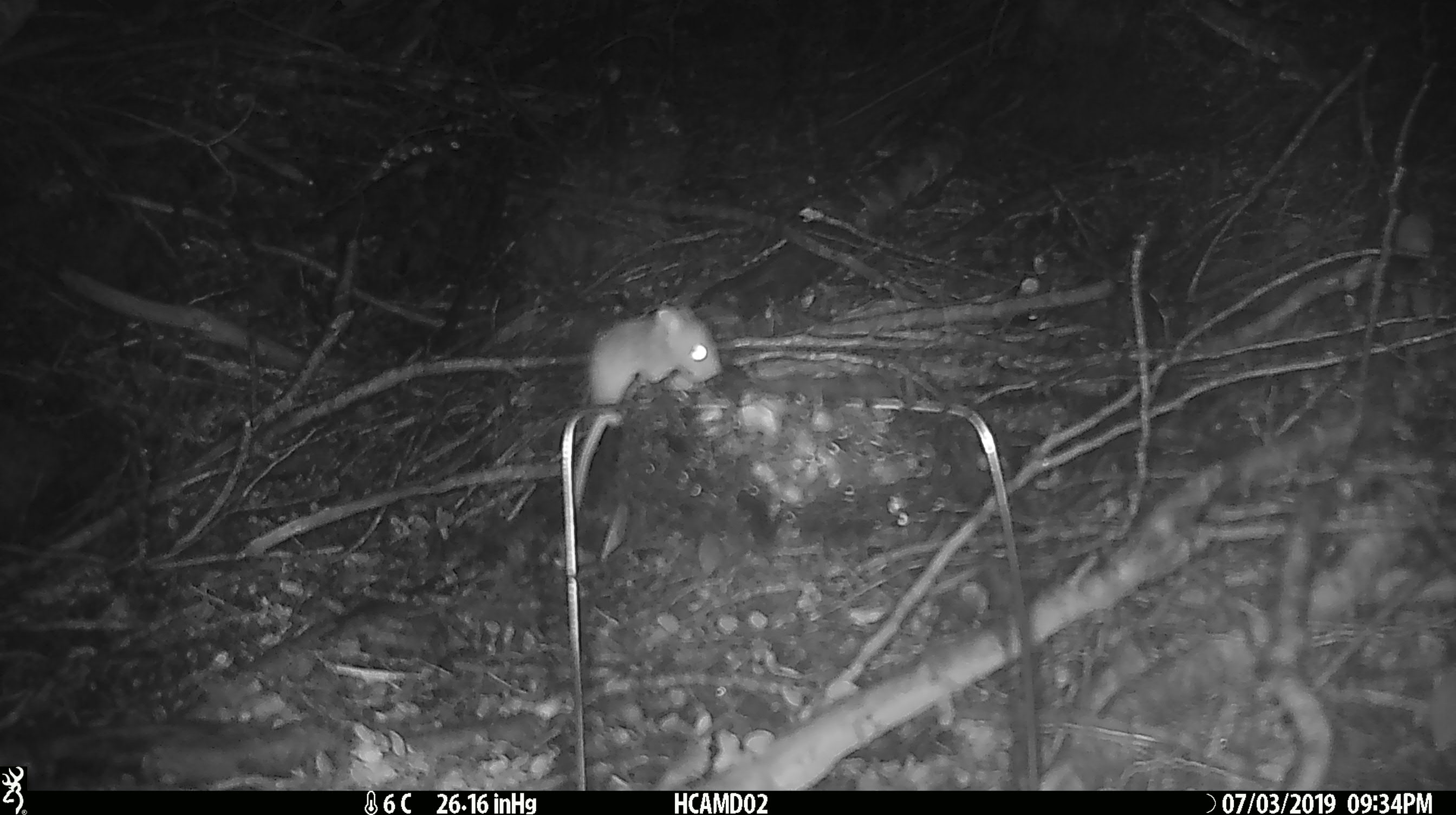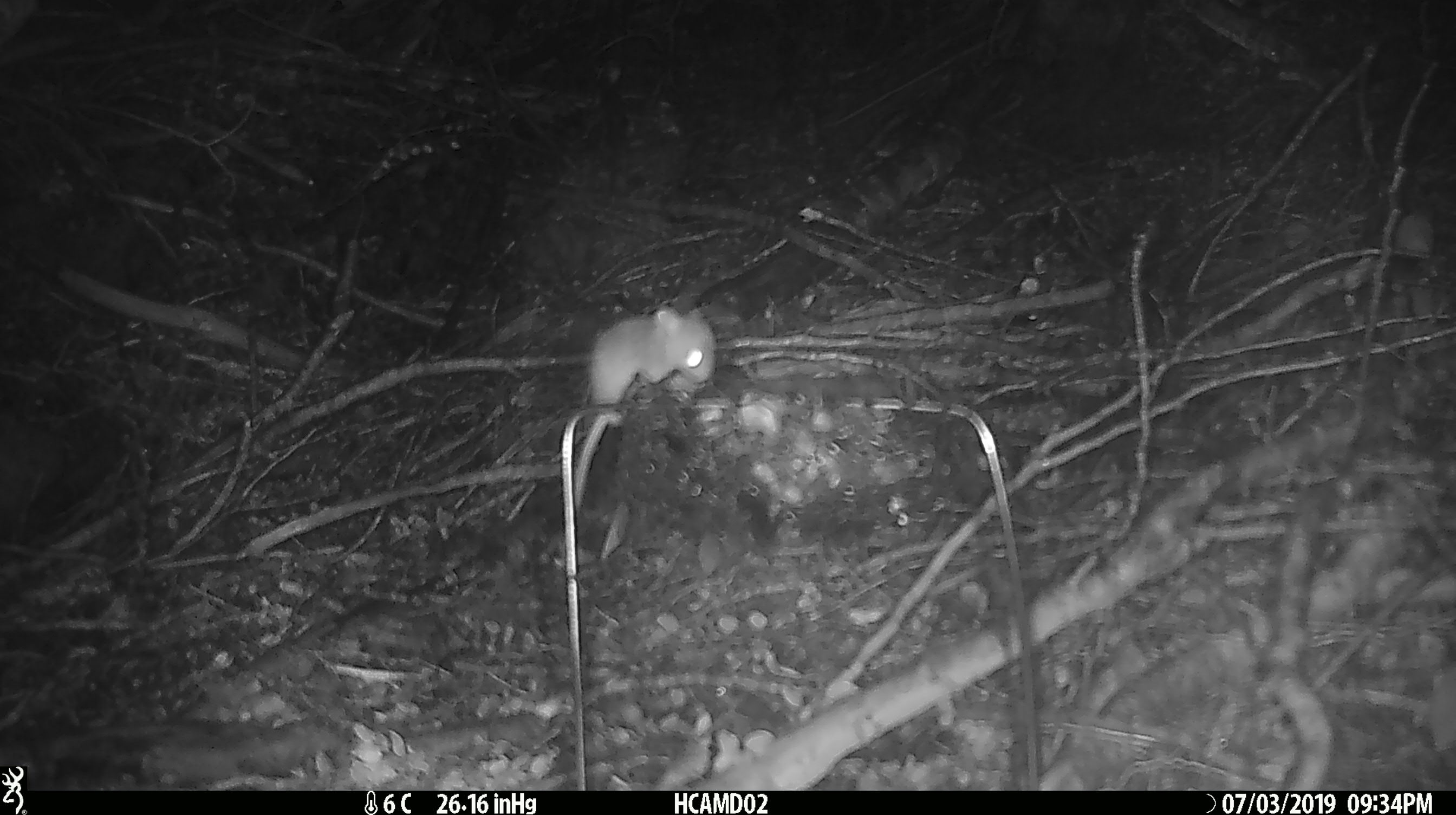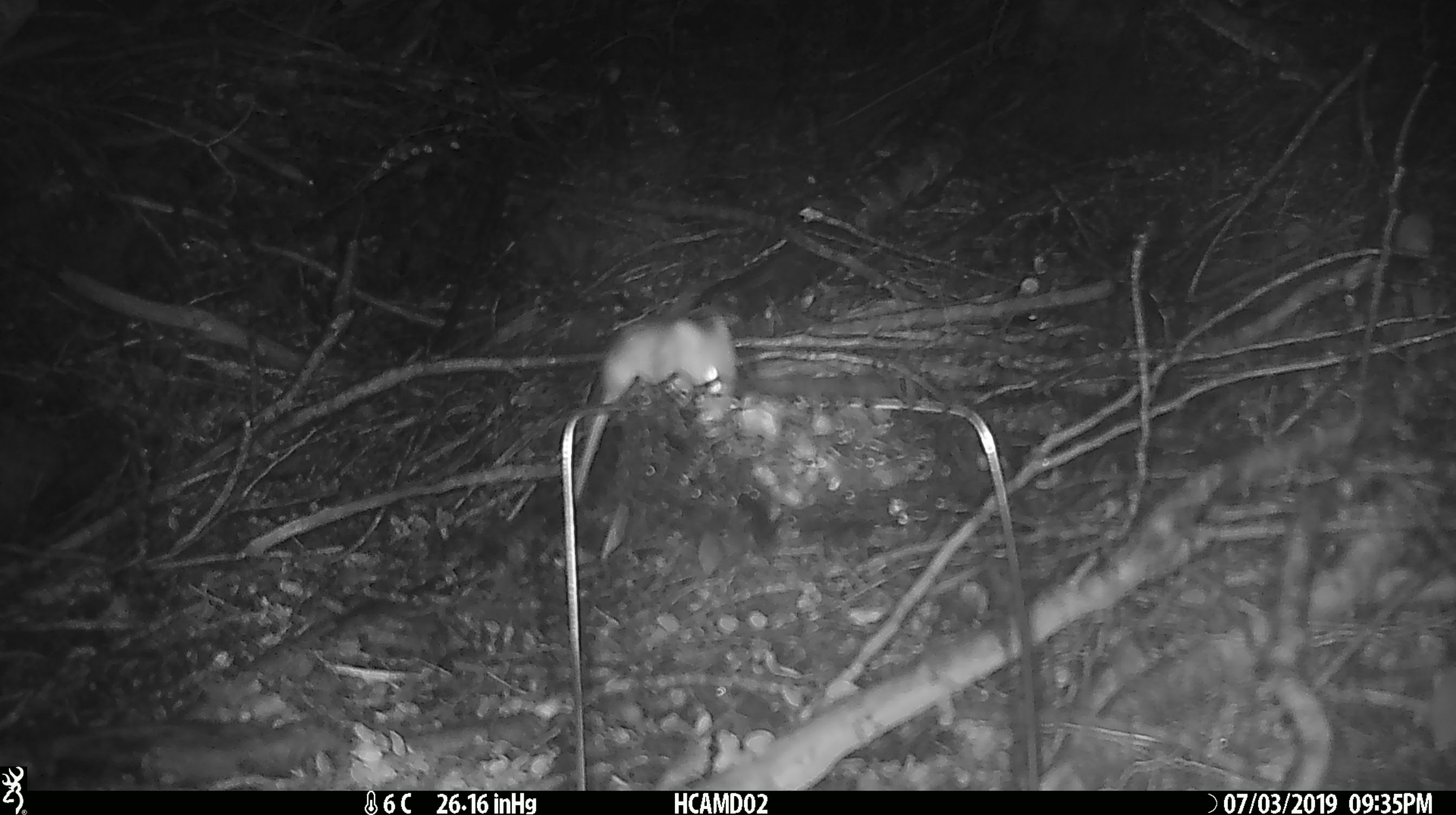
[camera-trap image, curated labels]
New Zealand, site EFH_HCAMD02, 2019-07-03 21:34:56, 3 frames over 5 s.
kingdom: Animalia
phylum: Chordata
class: Mammalia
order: Rodentia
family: Muridae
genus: Mus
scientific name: Mus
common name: mouse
Mouse (Mus).